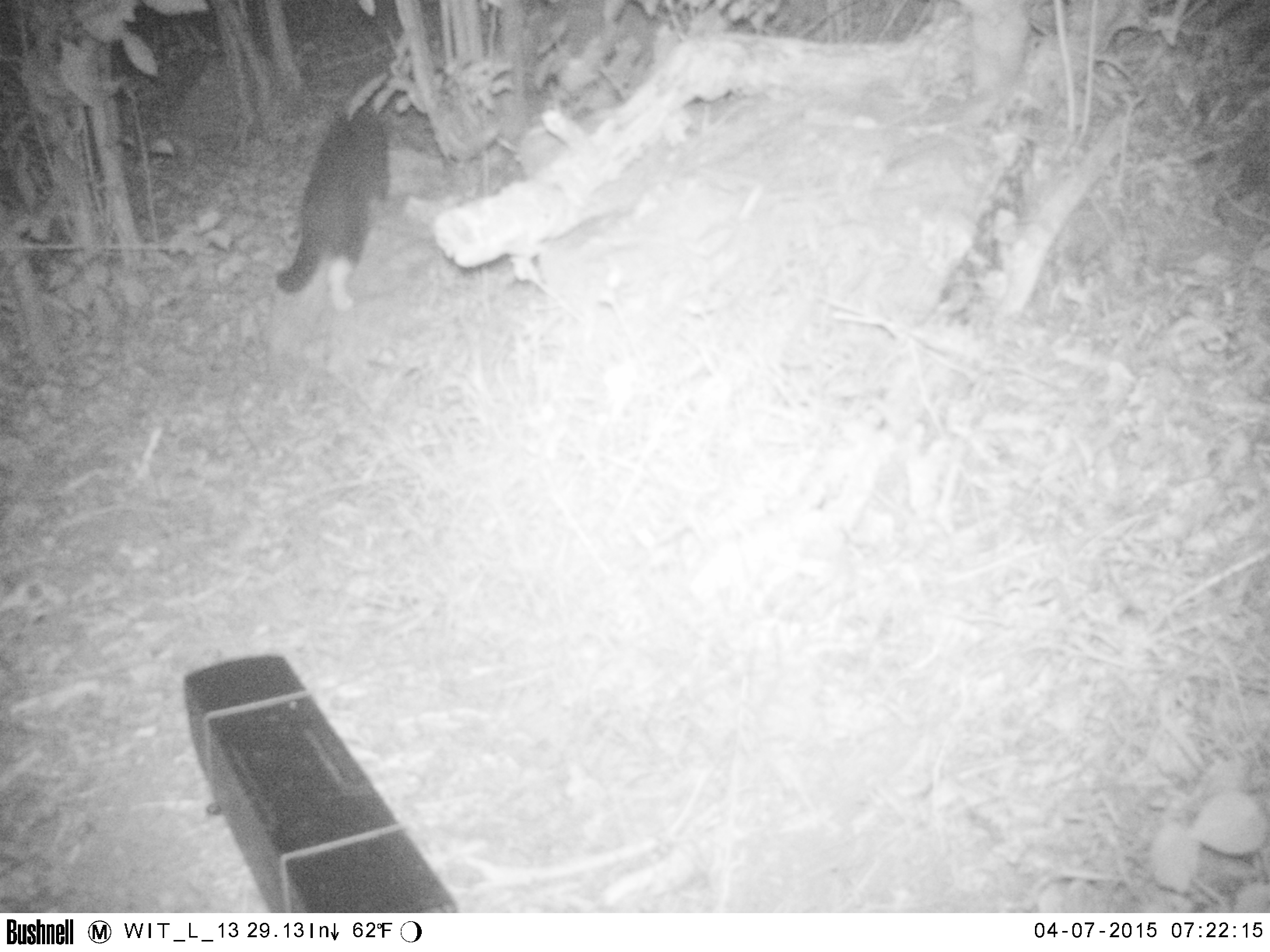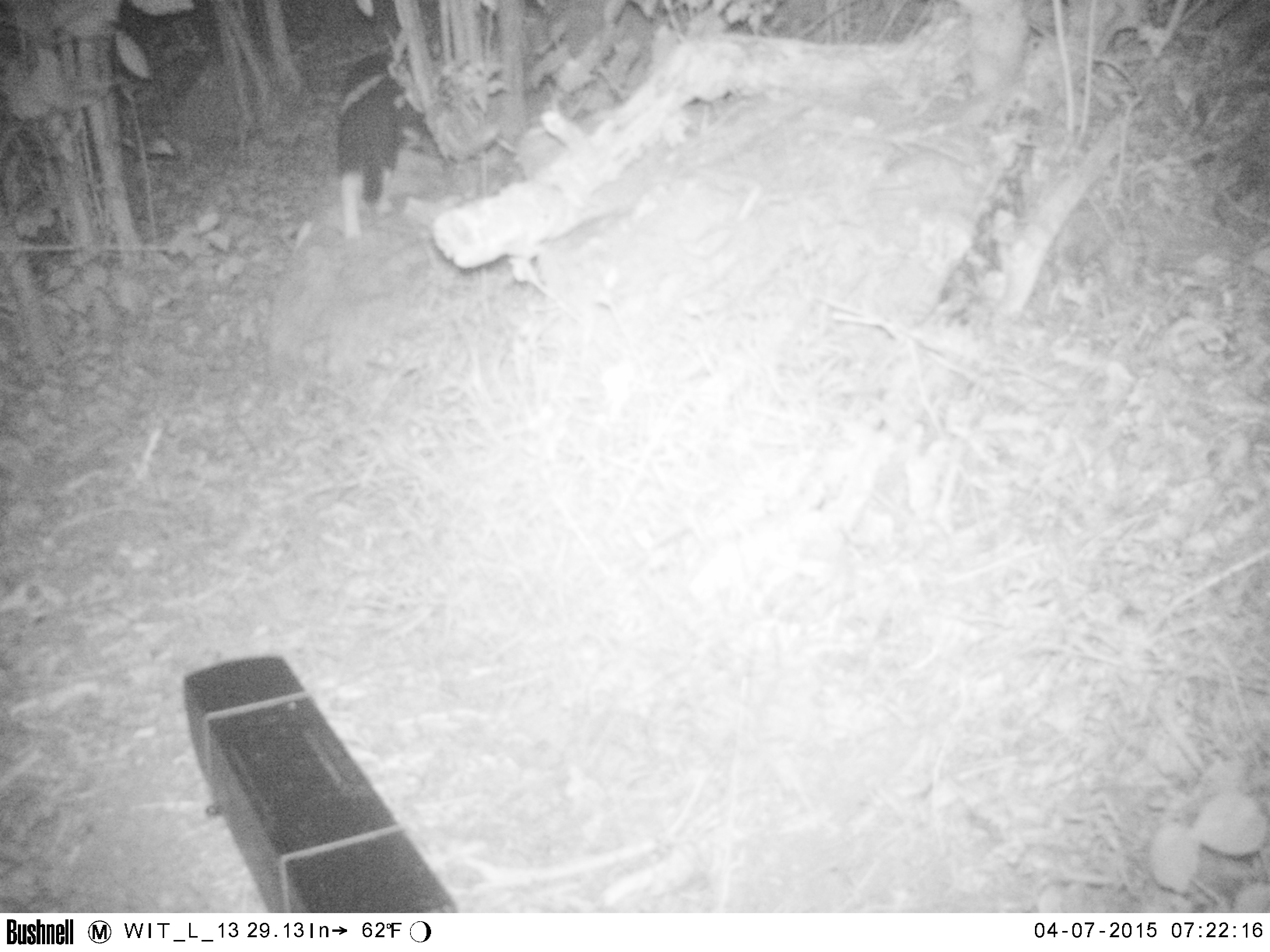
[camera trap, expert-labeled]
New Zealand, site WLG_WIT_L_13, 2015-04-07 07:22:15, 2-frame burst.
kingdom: Animalia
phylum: Chordata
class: Mammalia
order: Carnivora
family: Felidae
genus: Felis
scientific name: Felis catus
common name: domestic cat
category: cat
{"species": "cat (domestic cat) (Felis catus)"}